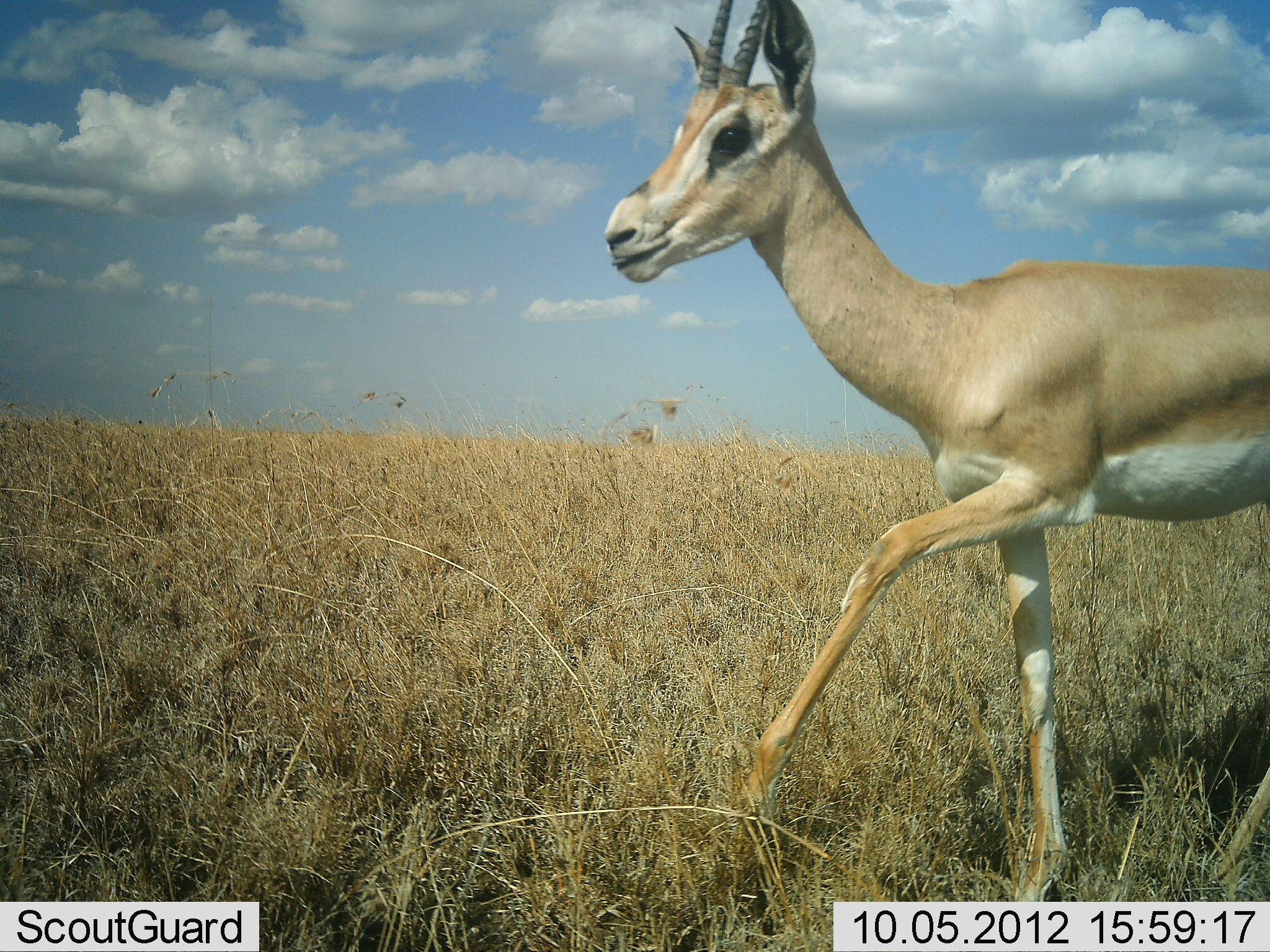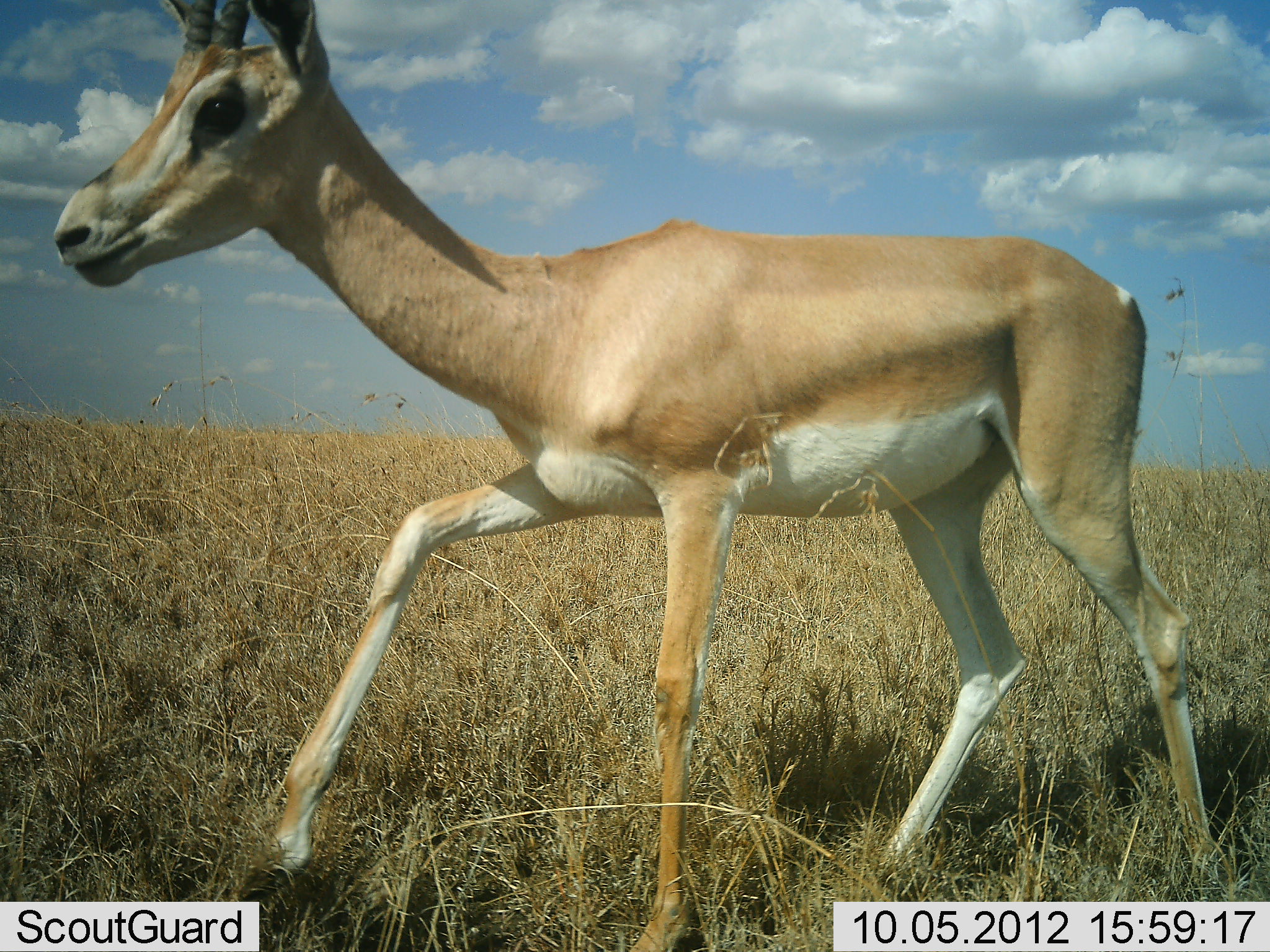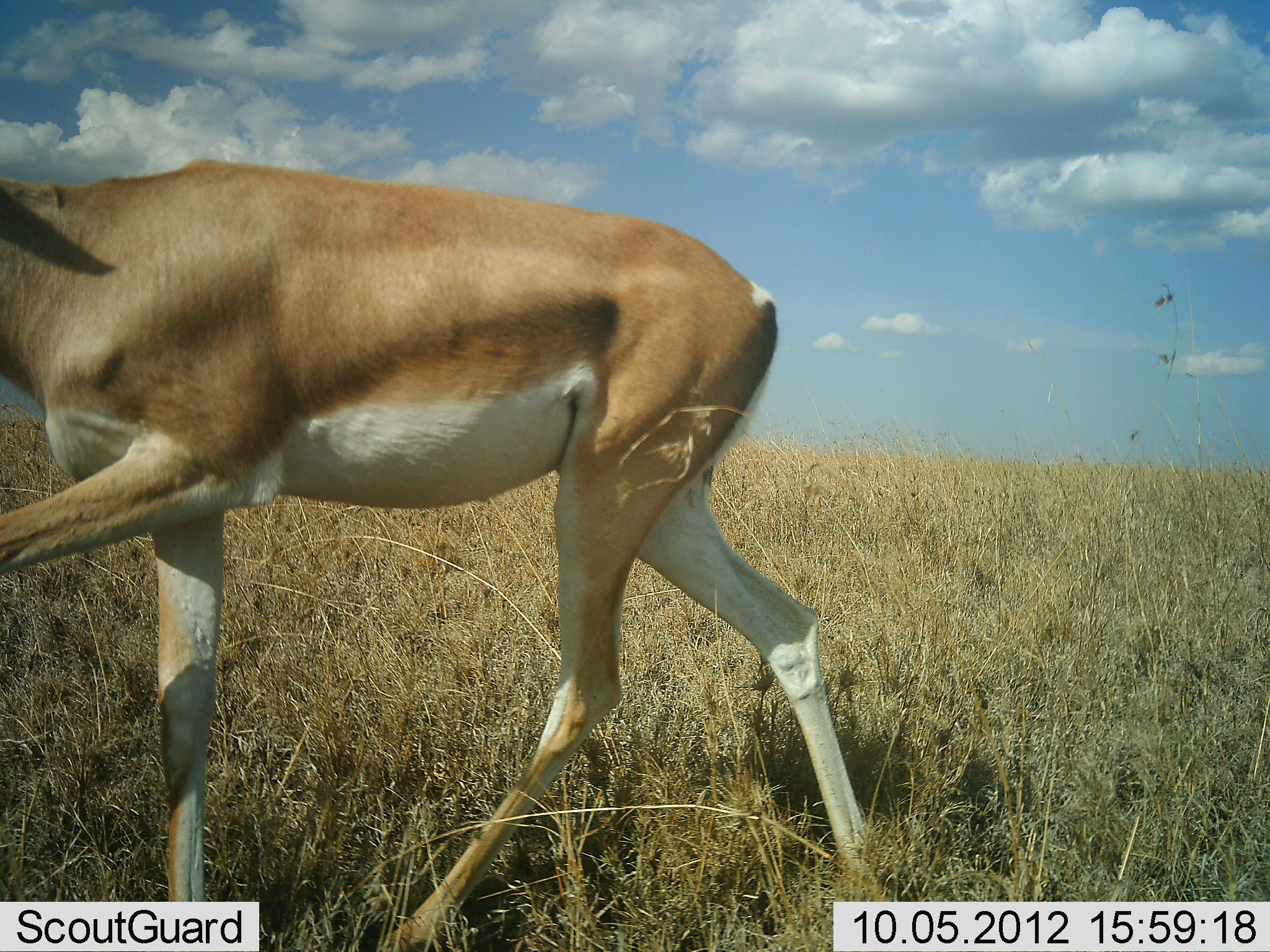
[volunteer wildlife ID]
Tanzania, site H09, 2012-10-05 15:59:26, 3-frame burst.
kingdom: Animalia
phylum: Chordata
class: Mammalia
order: Artiodactyla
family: Bovidae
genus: Nanger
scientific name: Nanger granti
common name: grant's gazelle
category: gazellegrants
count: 1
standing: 0%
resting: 0%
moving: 100%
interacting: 0%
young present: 0%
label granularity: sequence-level